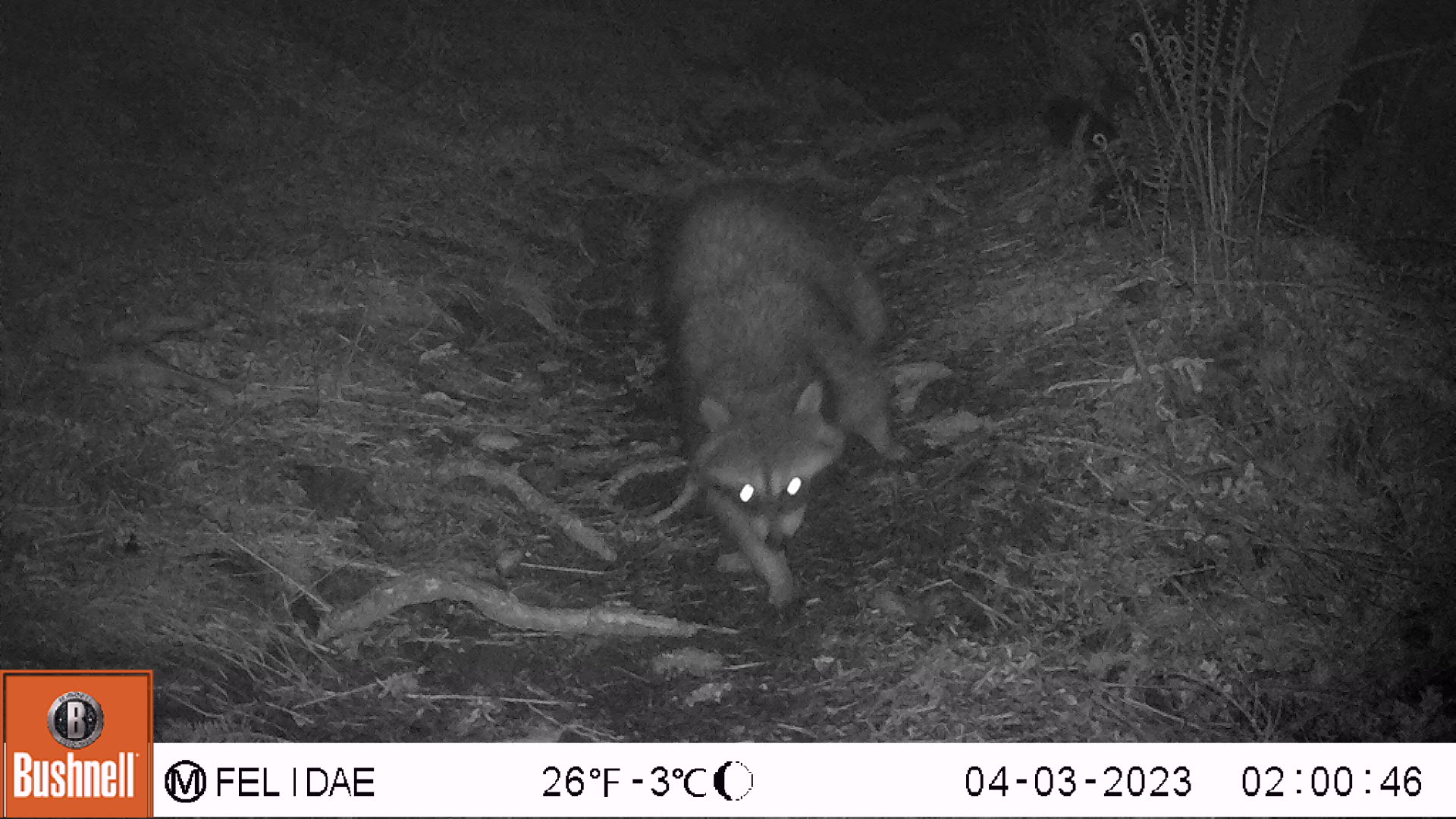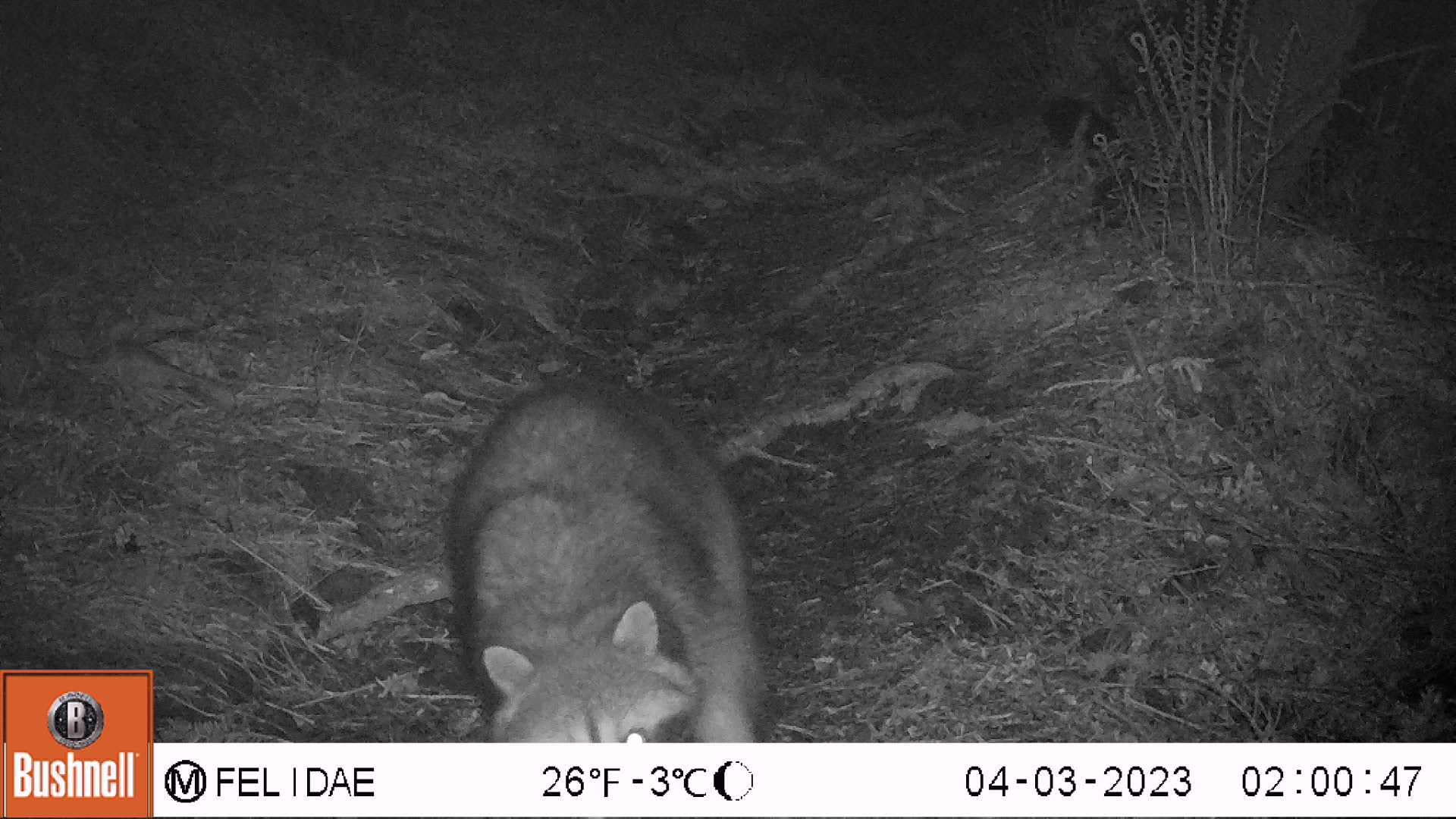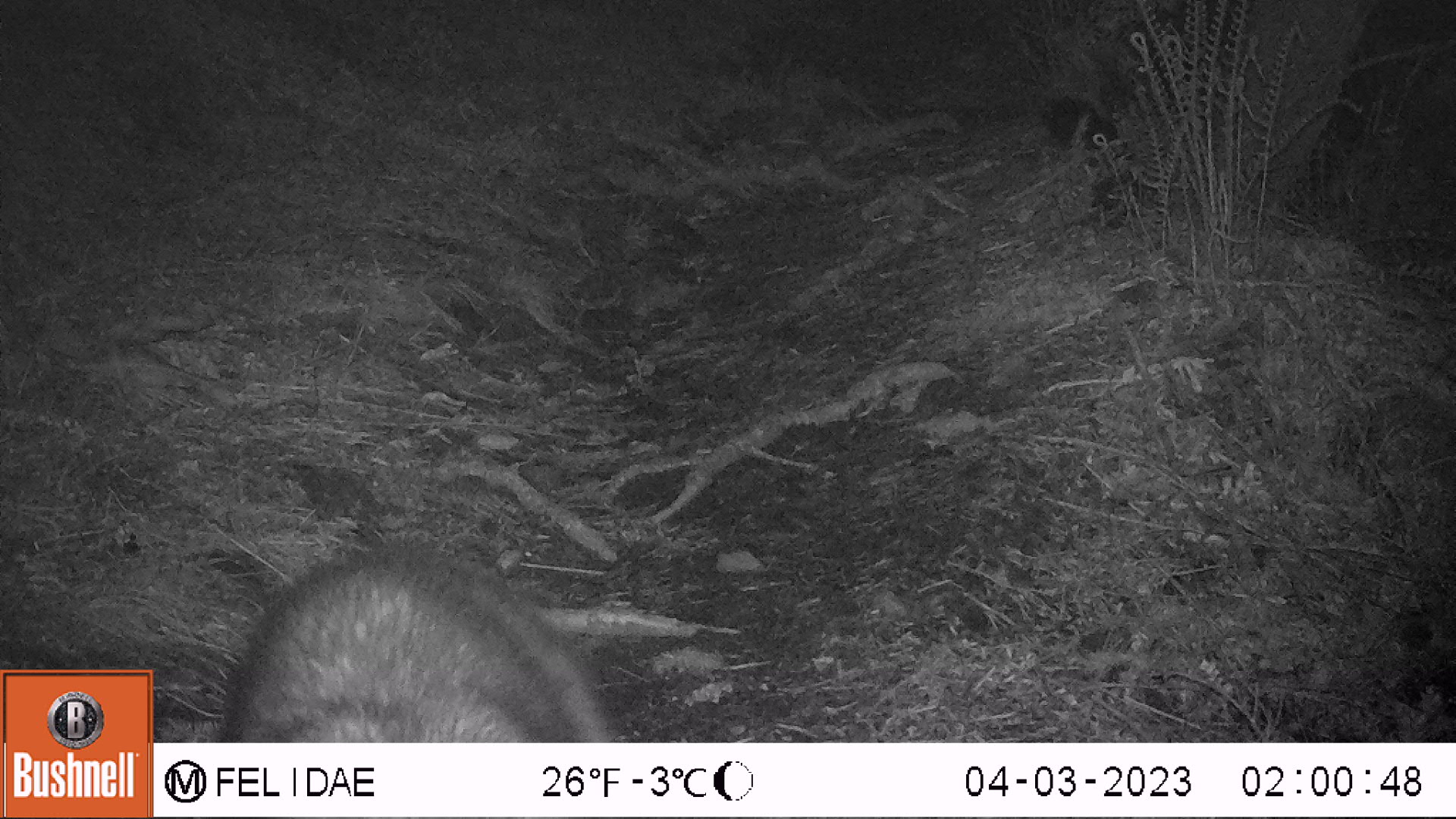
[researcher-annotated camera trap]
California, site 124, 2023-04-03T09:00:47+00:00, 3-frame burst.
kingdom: Animalia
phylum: Chordata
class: Mammalia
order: Carnivora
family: Procyonidae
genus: Procyon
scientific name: Procyon lotor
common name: raccoon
Raccoon (Procyon lotor).